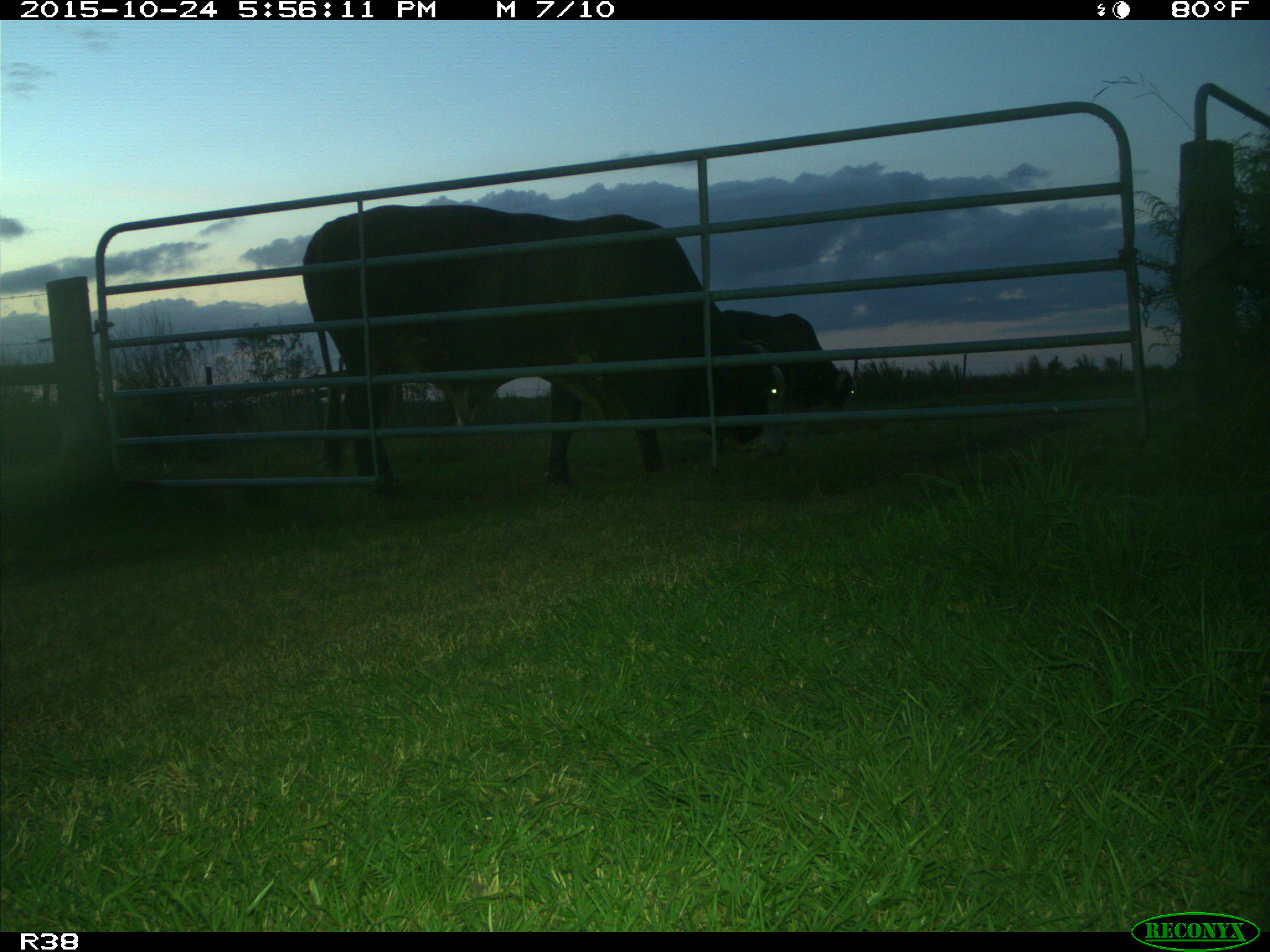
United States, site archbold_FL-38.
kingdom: Animalia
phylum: Chordata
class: Mammalia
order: Artiodactyla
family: Bovidae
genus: Bos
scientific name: Bos taurus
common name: domestic cow